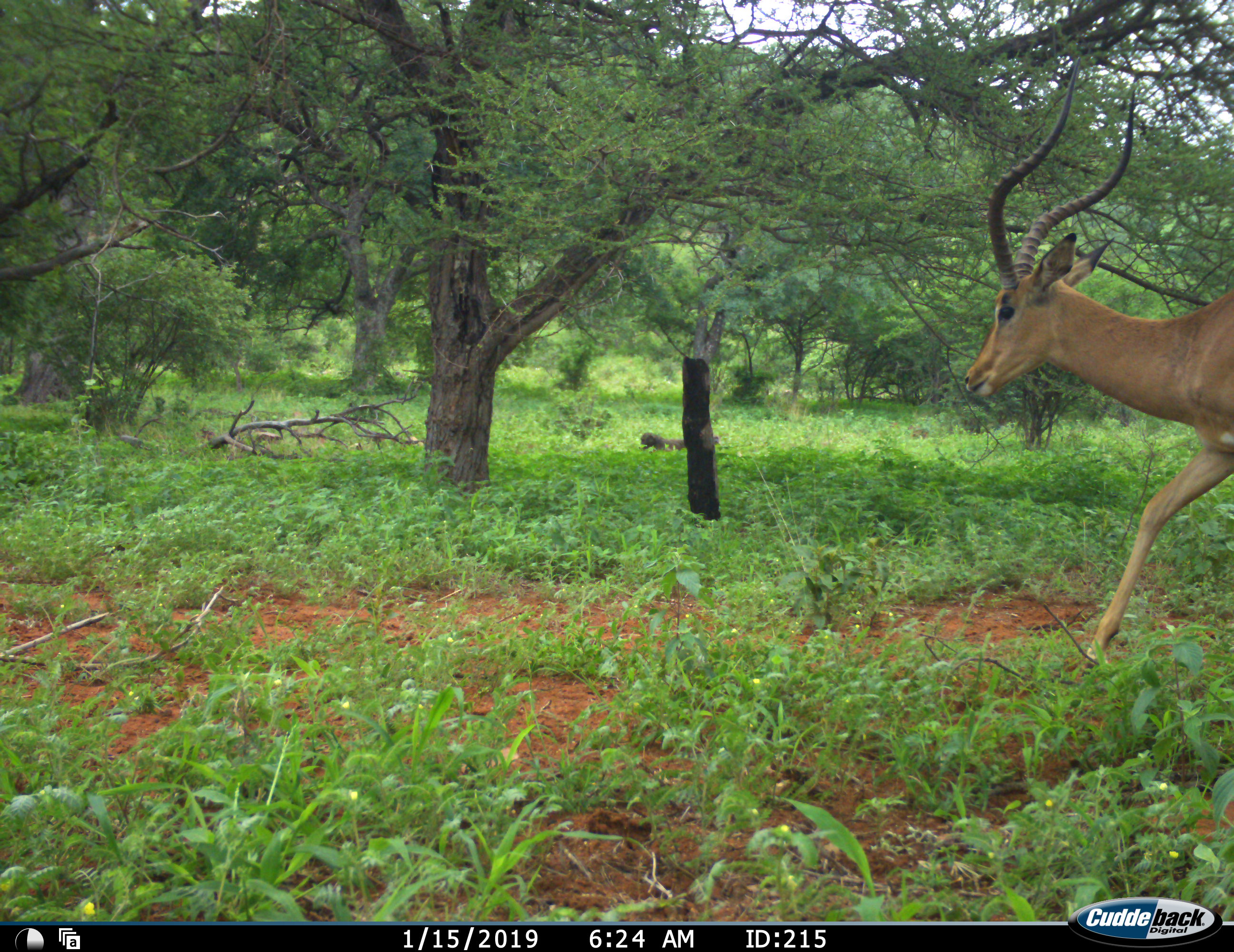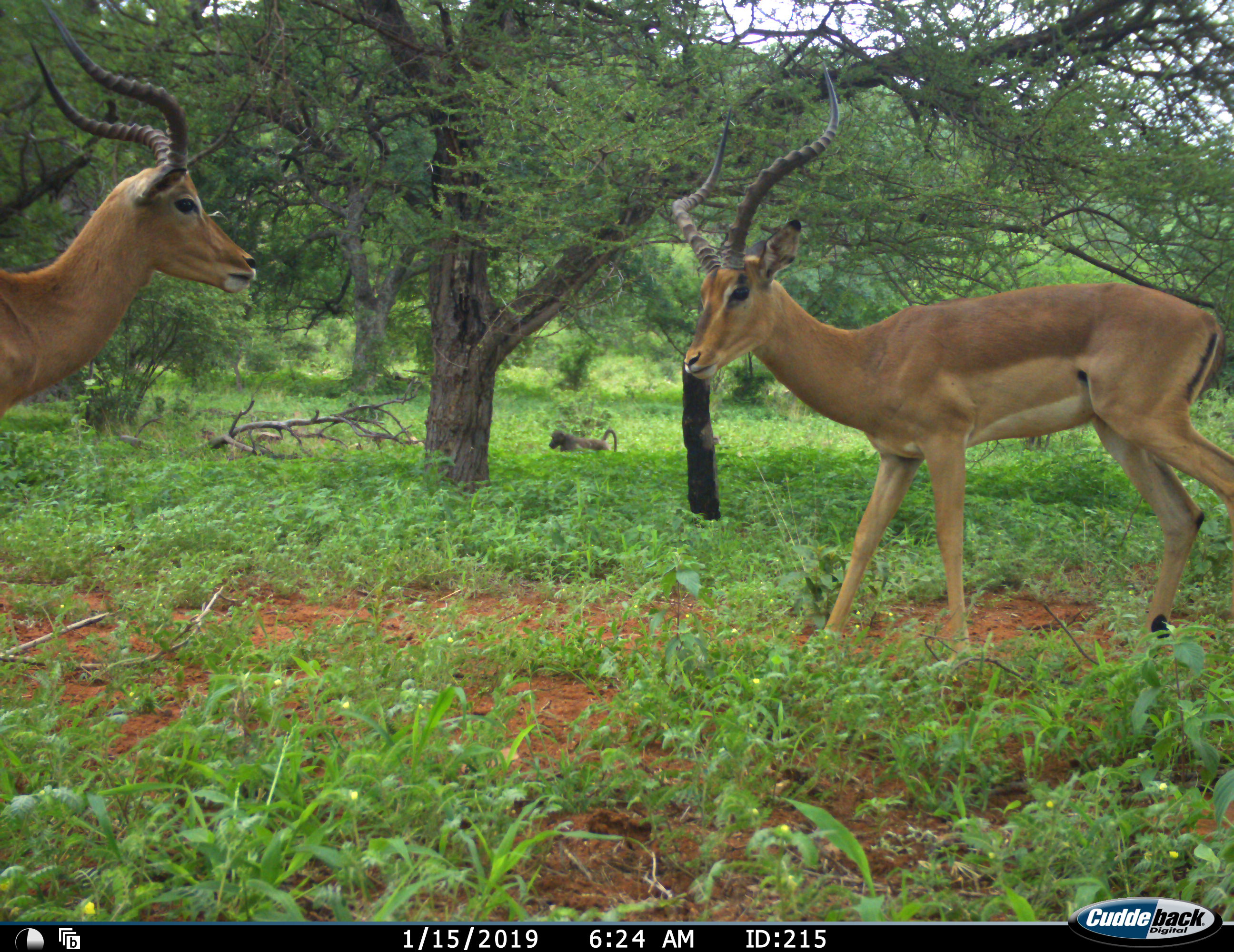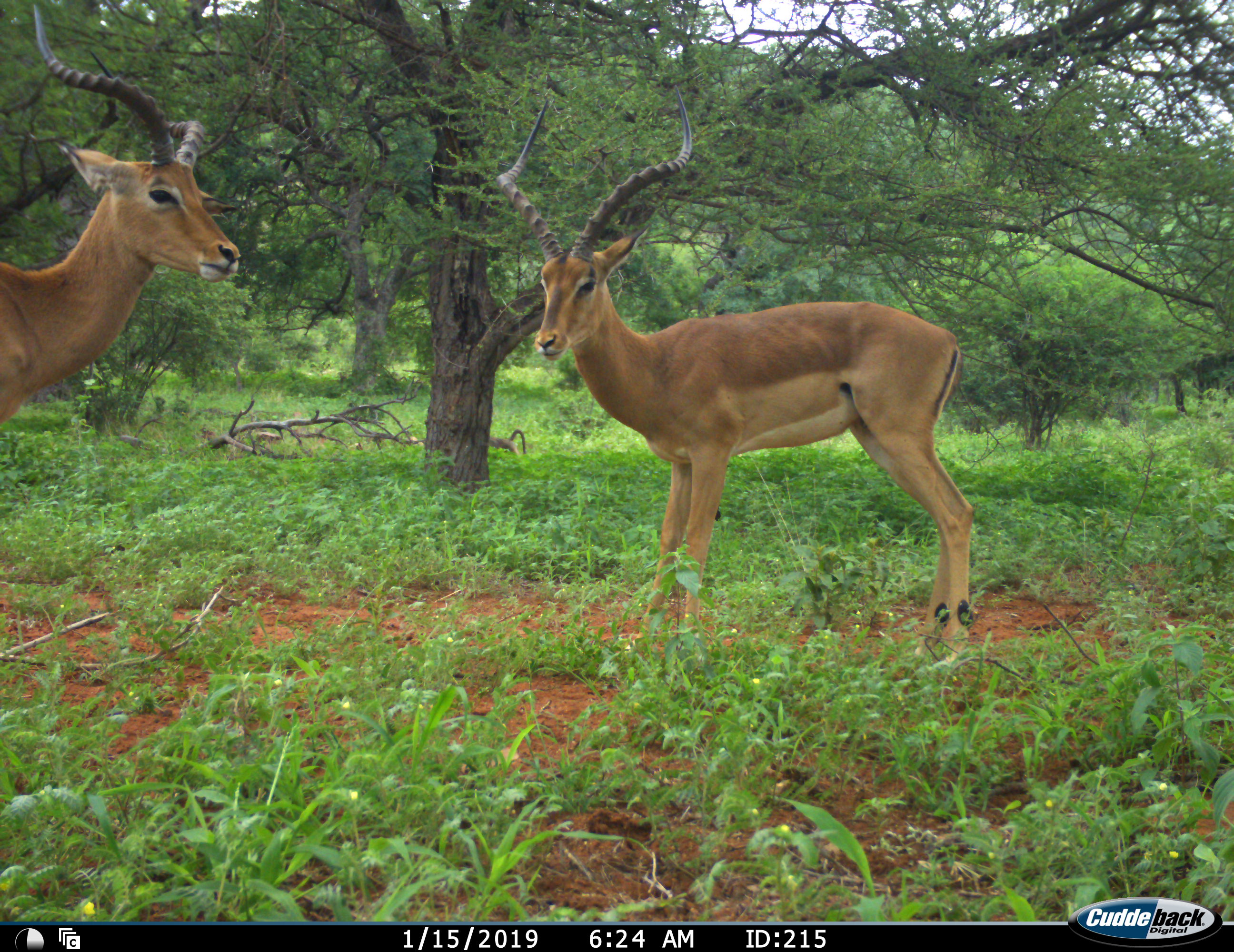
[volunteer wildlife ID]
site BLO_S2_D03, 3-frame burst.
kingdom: Animalia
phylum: Chordata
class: Mammalia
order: Artiodactyla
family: Bovidae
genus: Aepyceros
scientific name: Aepyceros melampus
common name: impala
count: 2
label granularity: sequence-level